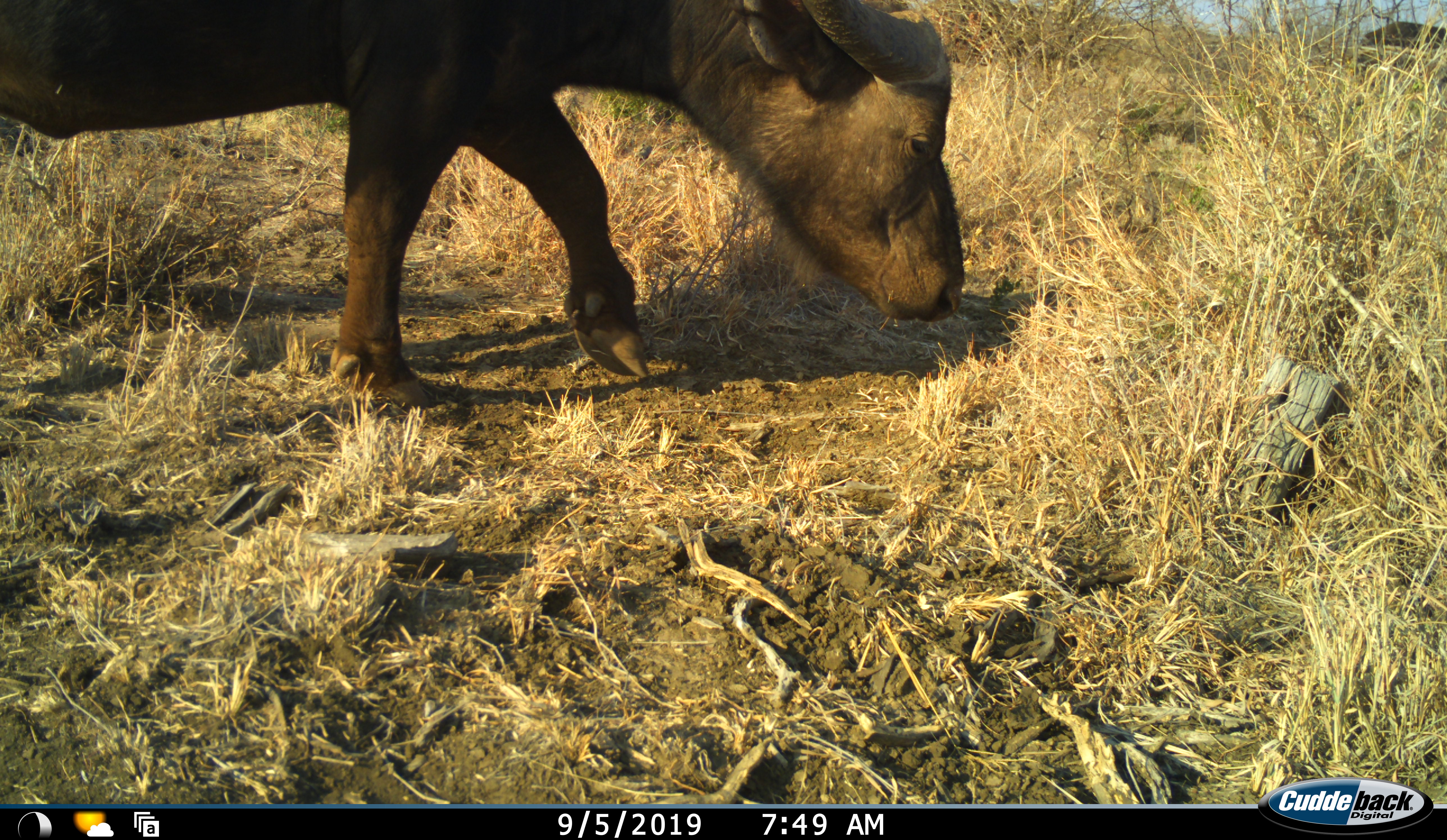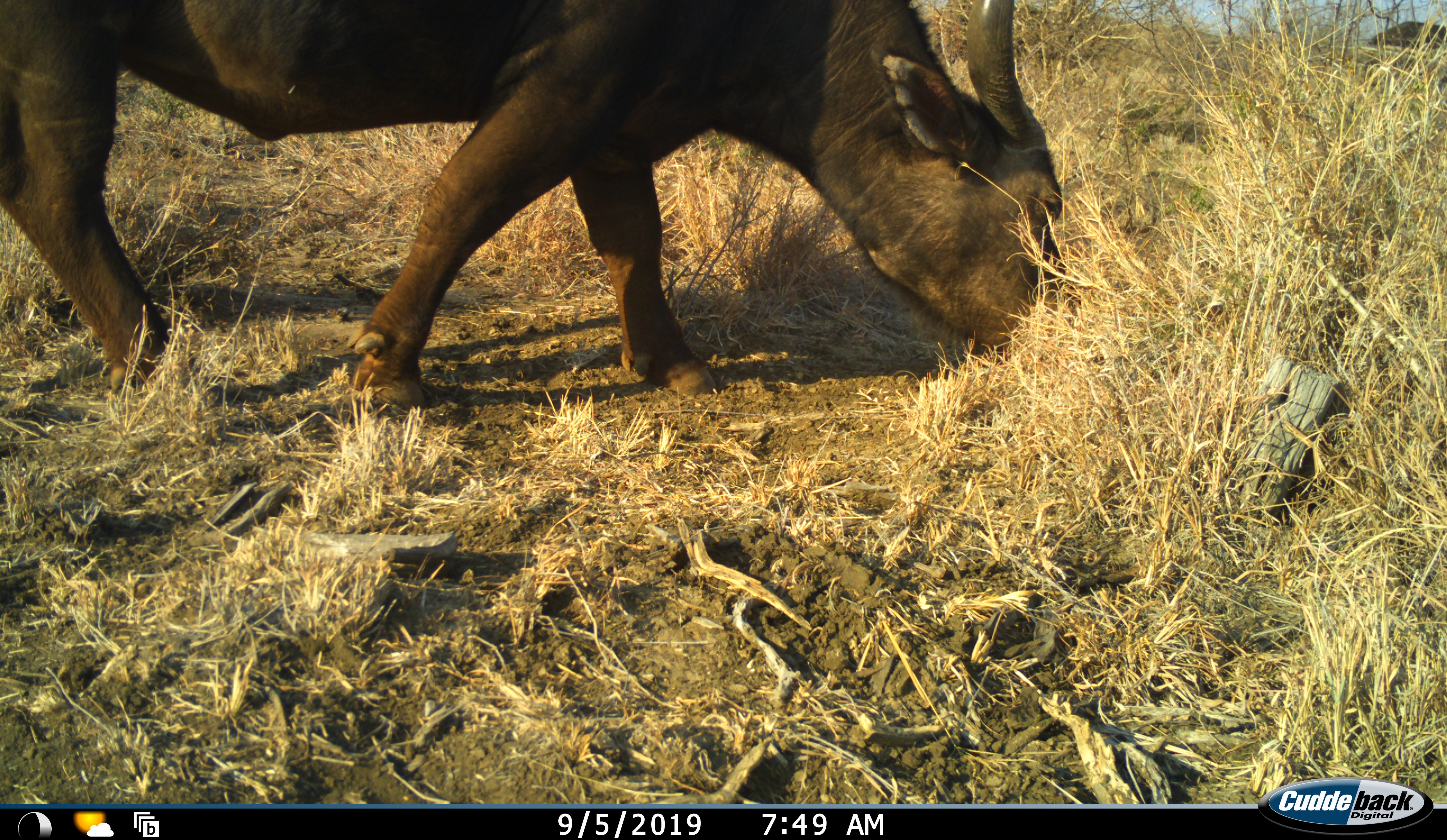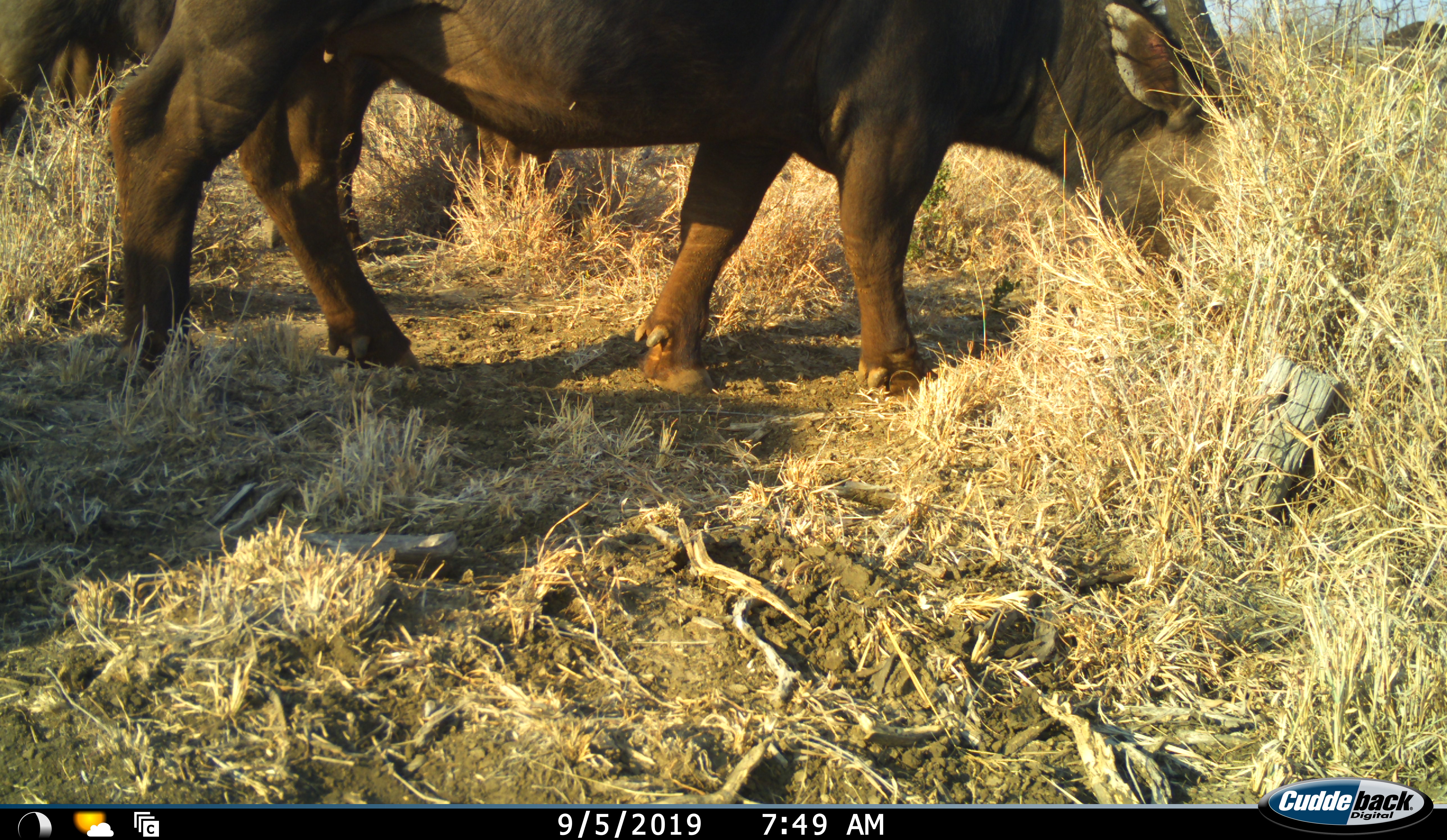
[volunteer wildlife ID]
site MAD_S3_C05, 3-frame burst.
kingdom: Animalia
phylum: Chordata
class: Mammalia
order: Artiodactyla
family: Bovidae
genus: Syncerus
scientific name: Syncerus caffer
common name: african buffalo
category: buffalo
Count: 2.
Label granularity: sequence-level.